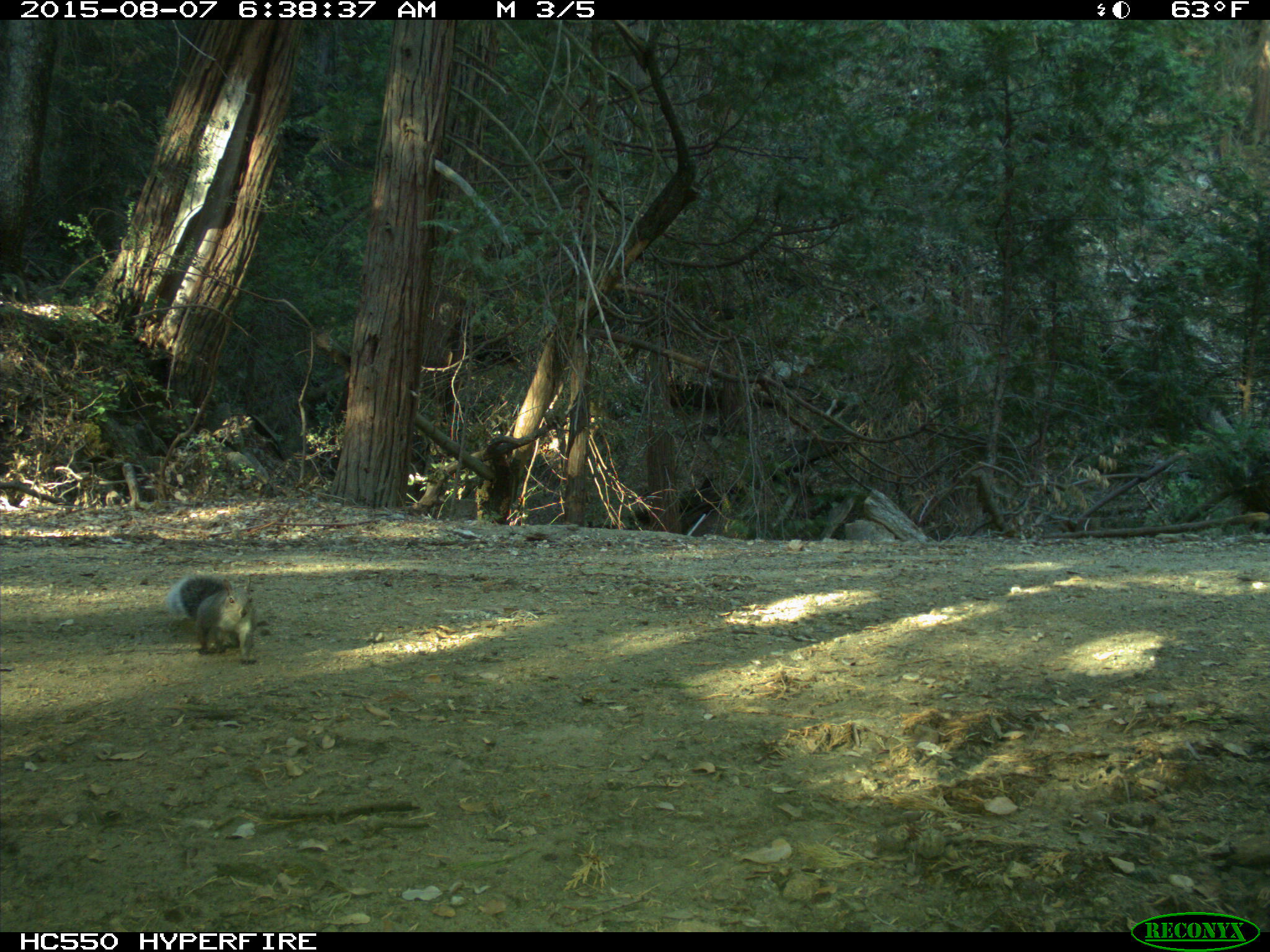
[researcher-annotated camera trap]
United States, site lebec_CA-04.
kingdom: Animalia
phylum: Chordata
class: Mammalia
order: Rodentia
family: Sciuridae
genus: Sciurus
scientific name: Sciurus carolinensis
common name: eastern gray squirrel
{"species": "Sciurus carolinensis (eastern gray squirrel)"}